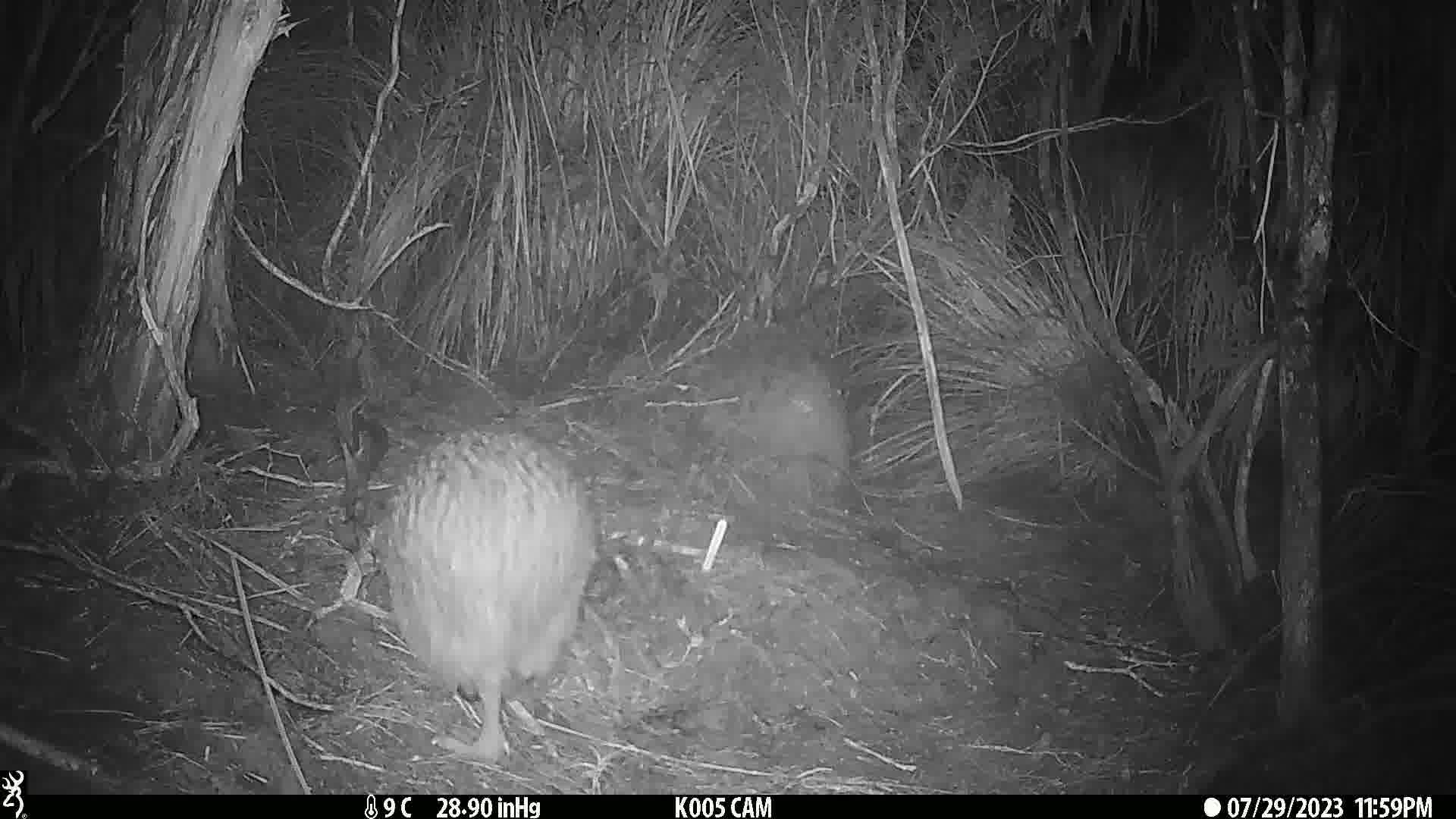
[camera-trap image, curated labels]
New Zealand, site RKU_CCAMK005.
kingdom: Animalia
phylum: Chordata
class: Aves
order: Apterygiformes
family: Apterygidae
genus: Apteryx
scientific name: Apteryx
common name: kiwi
Kiwi (Apteryx).